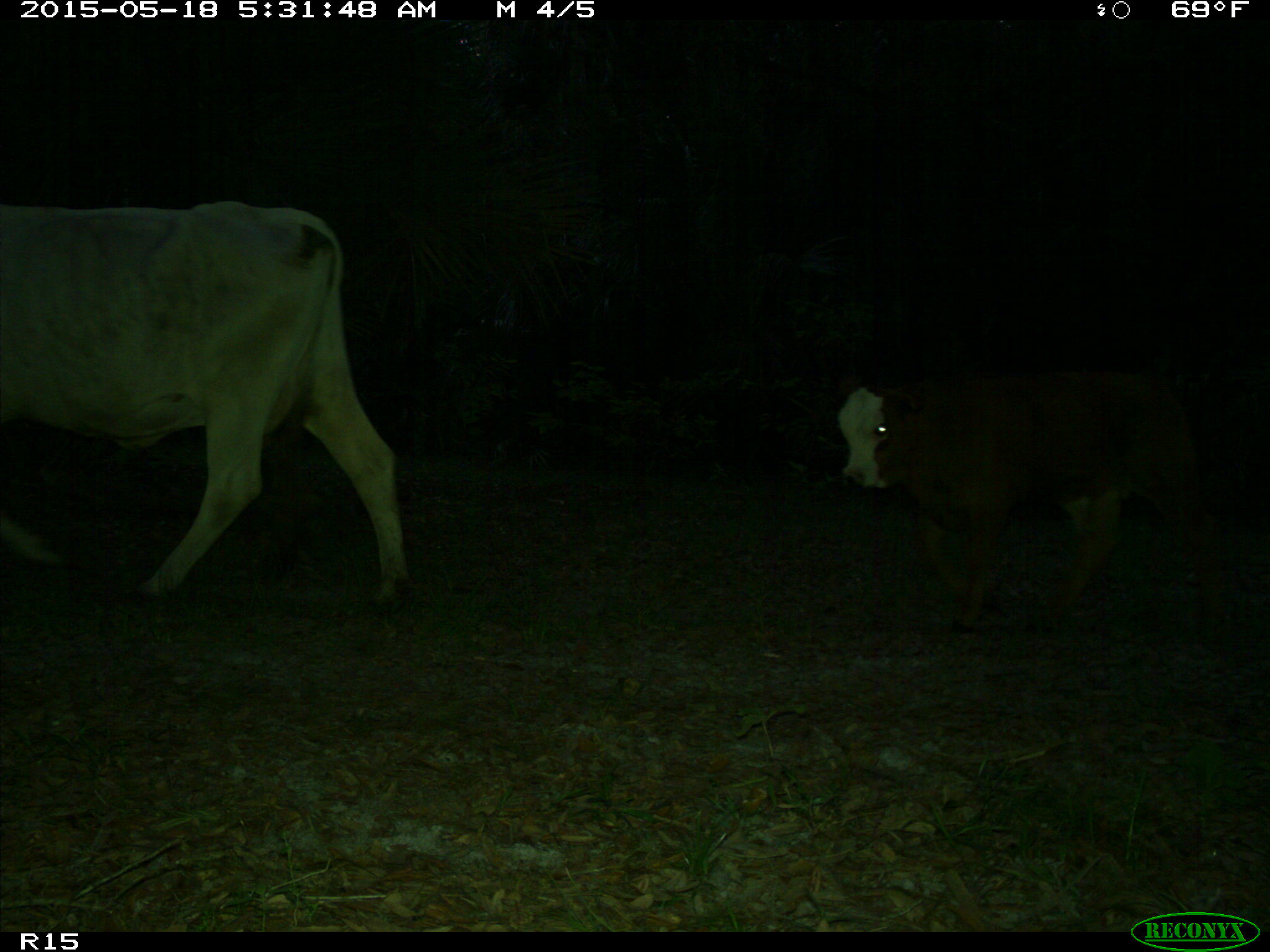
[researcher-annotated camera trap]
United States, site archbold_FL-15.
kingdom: Animalia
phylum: Chordata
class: Mammalia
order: Artiodactyla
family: Bovidae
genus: Bos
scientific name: Bos taurus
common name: domestic cow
Bos taurus (domestic cow).